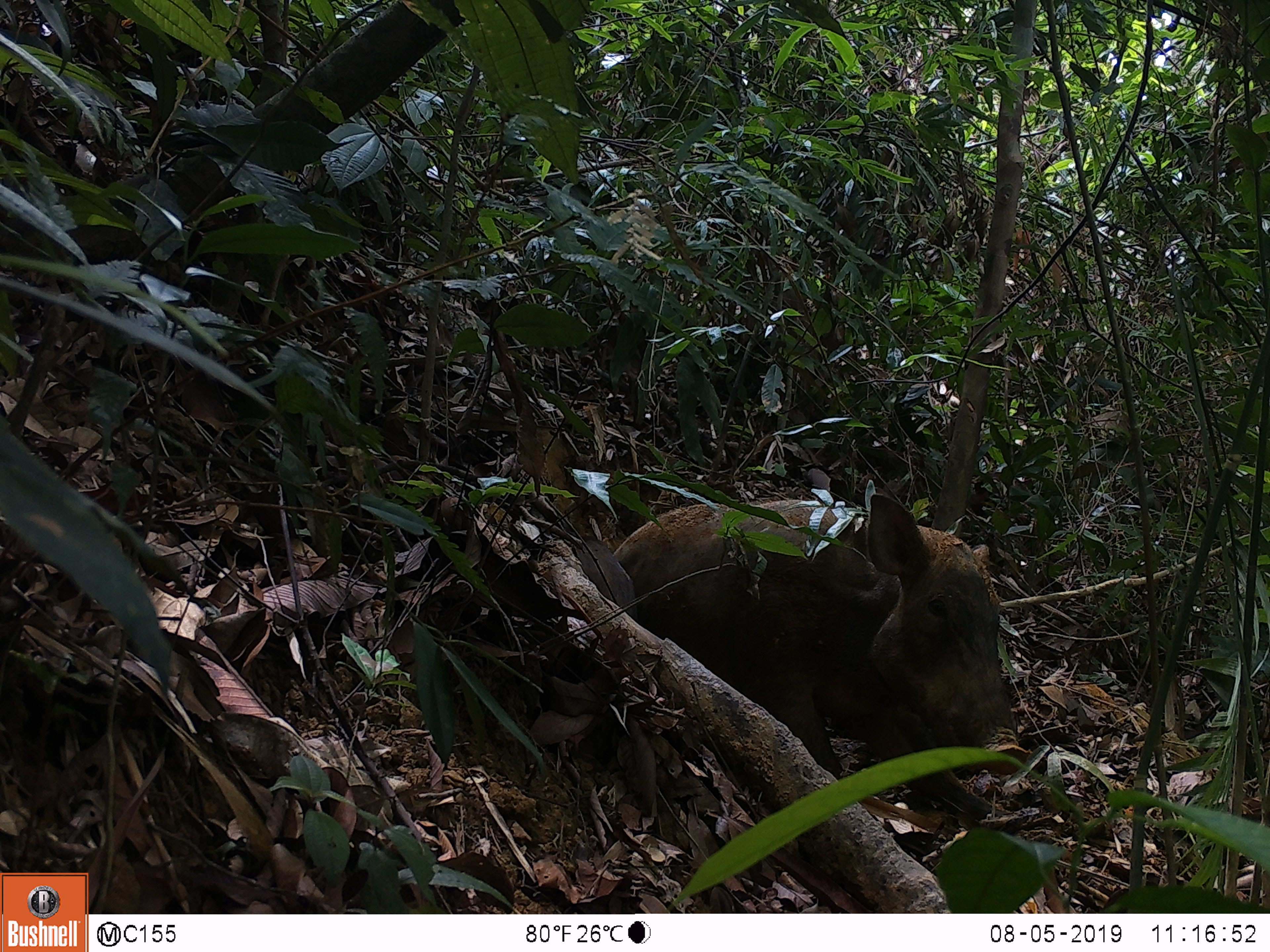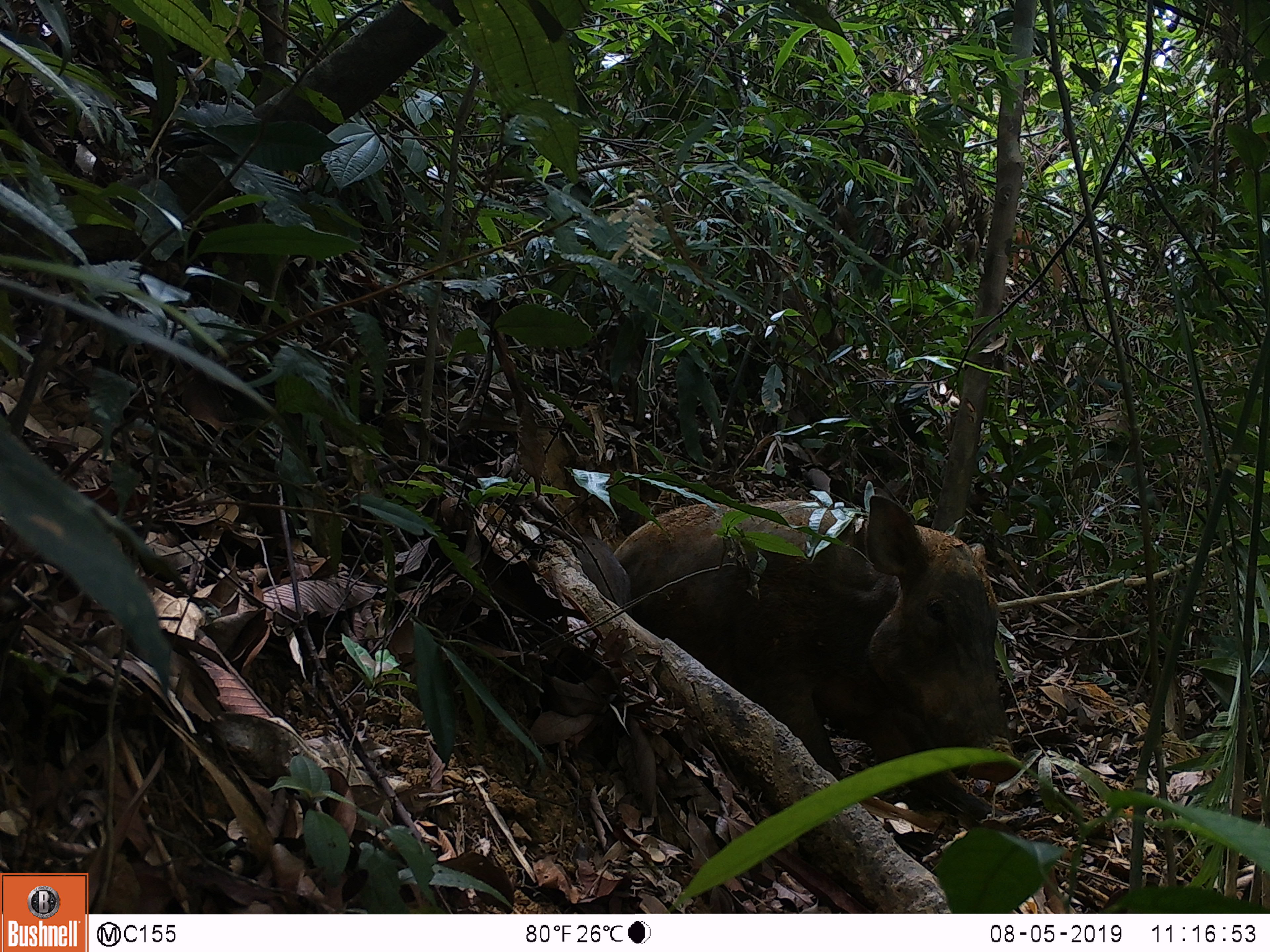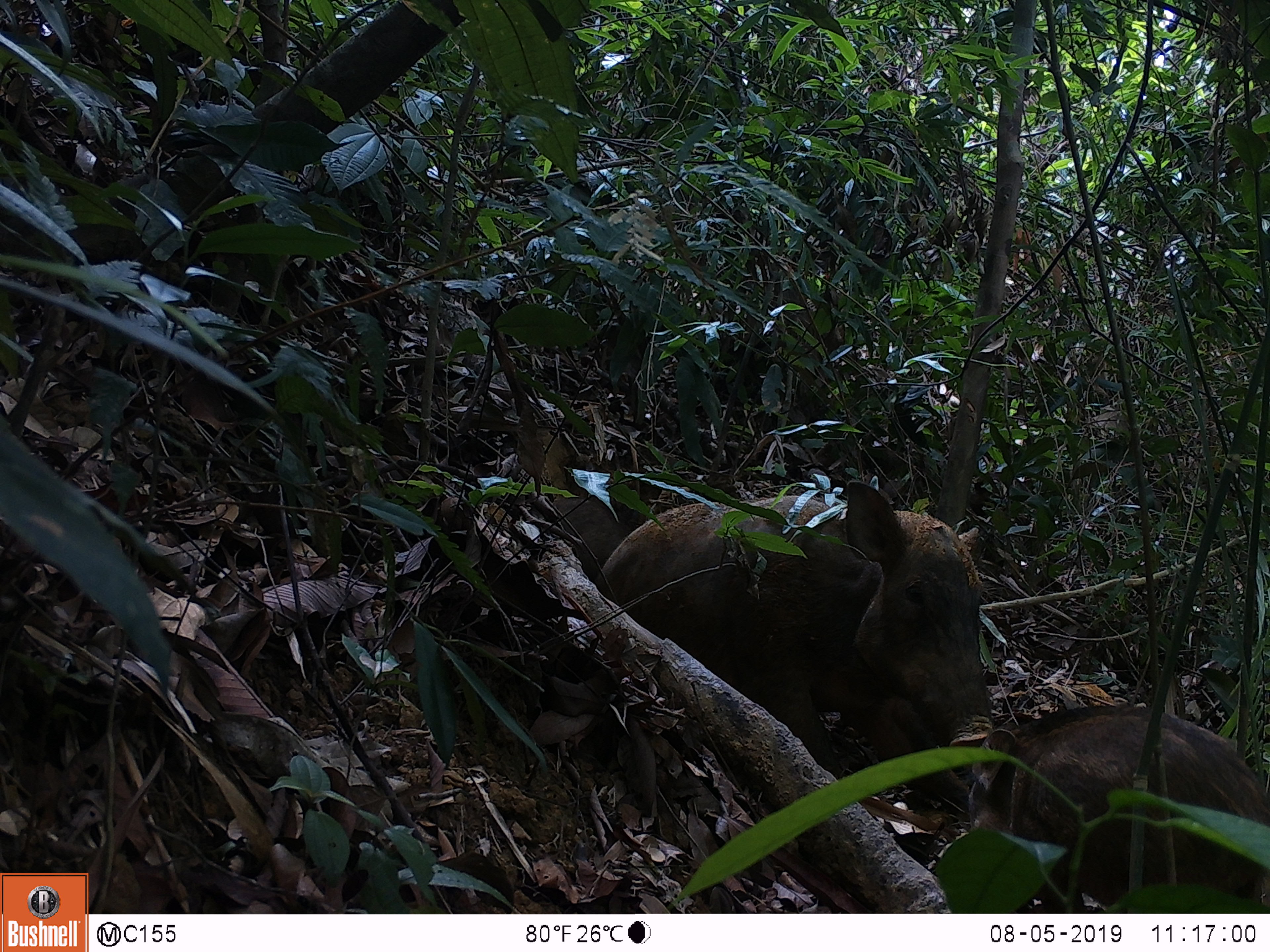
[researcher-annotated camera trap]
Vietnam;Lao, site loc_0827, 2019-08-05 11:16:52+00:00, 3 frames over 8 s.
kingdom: Animalia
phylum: Chordata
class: Mammalia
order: Artiodactyla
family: Suidae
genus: Sus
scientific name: Sus scrofa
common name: eurasian wild pig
Eurasian wild pig (Sus scrofa). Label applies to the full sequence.